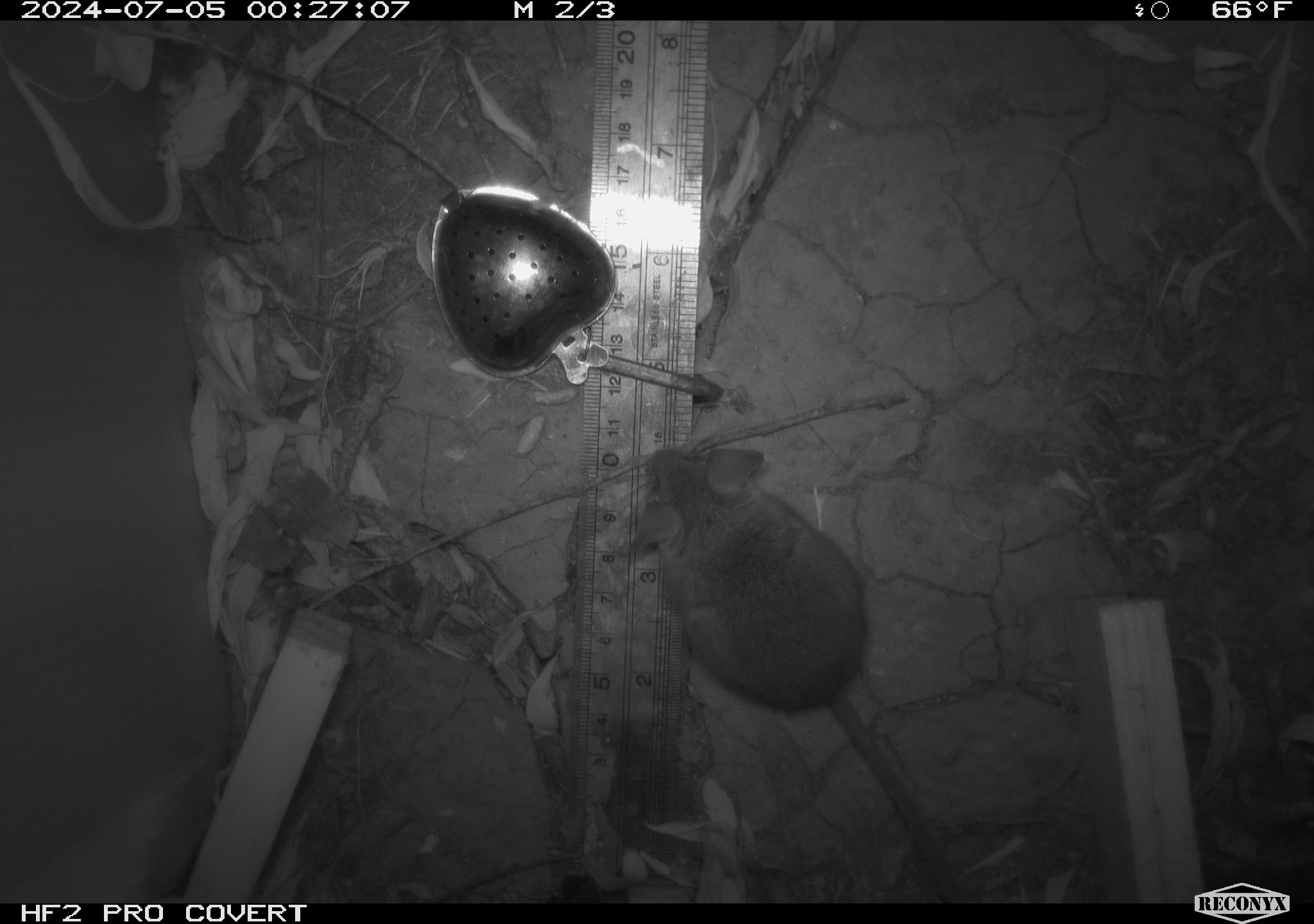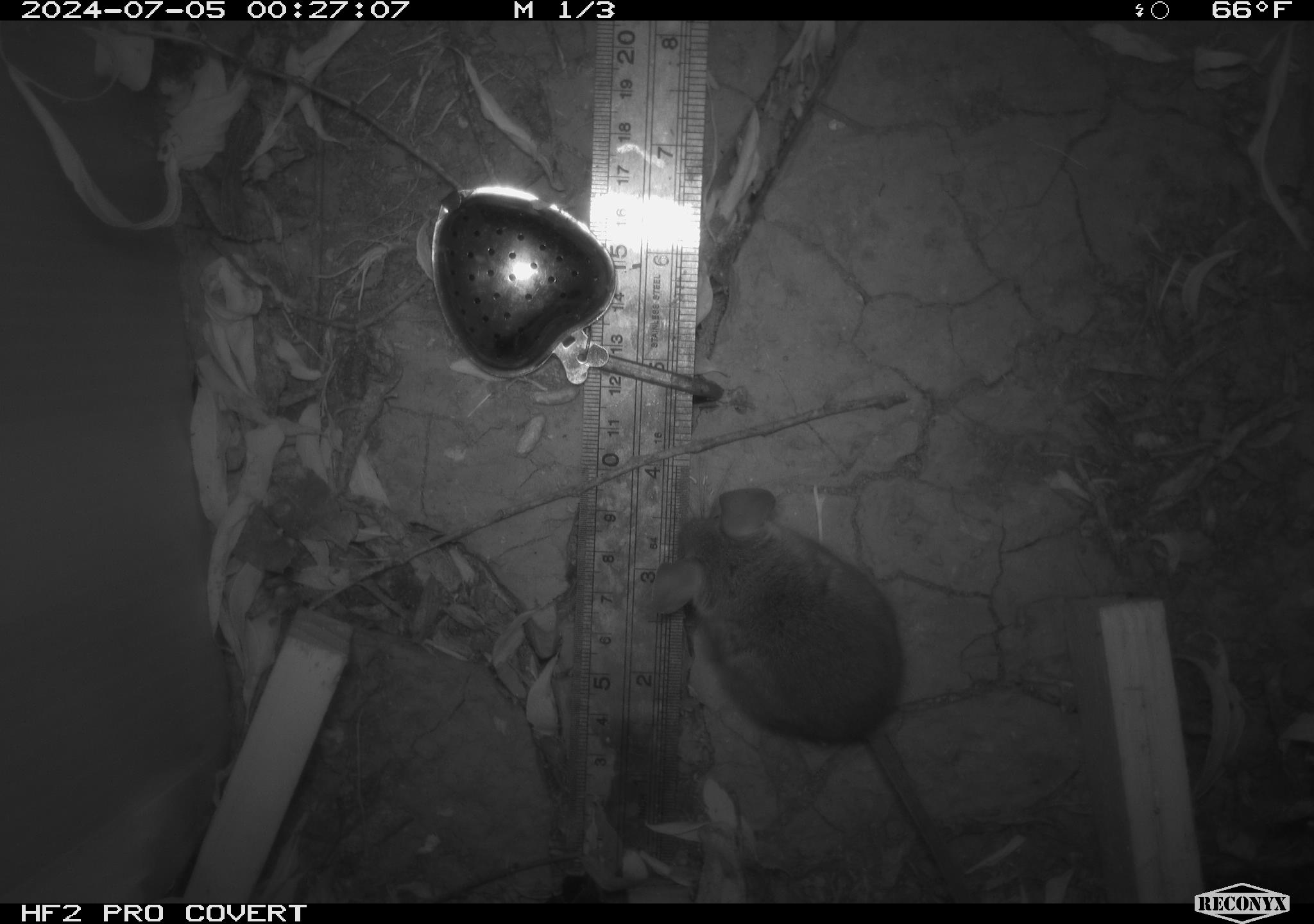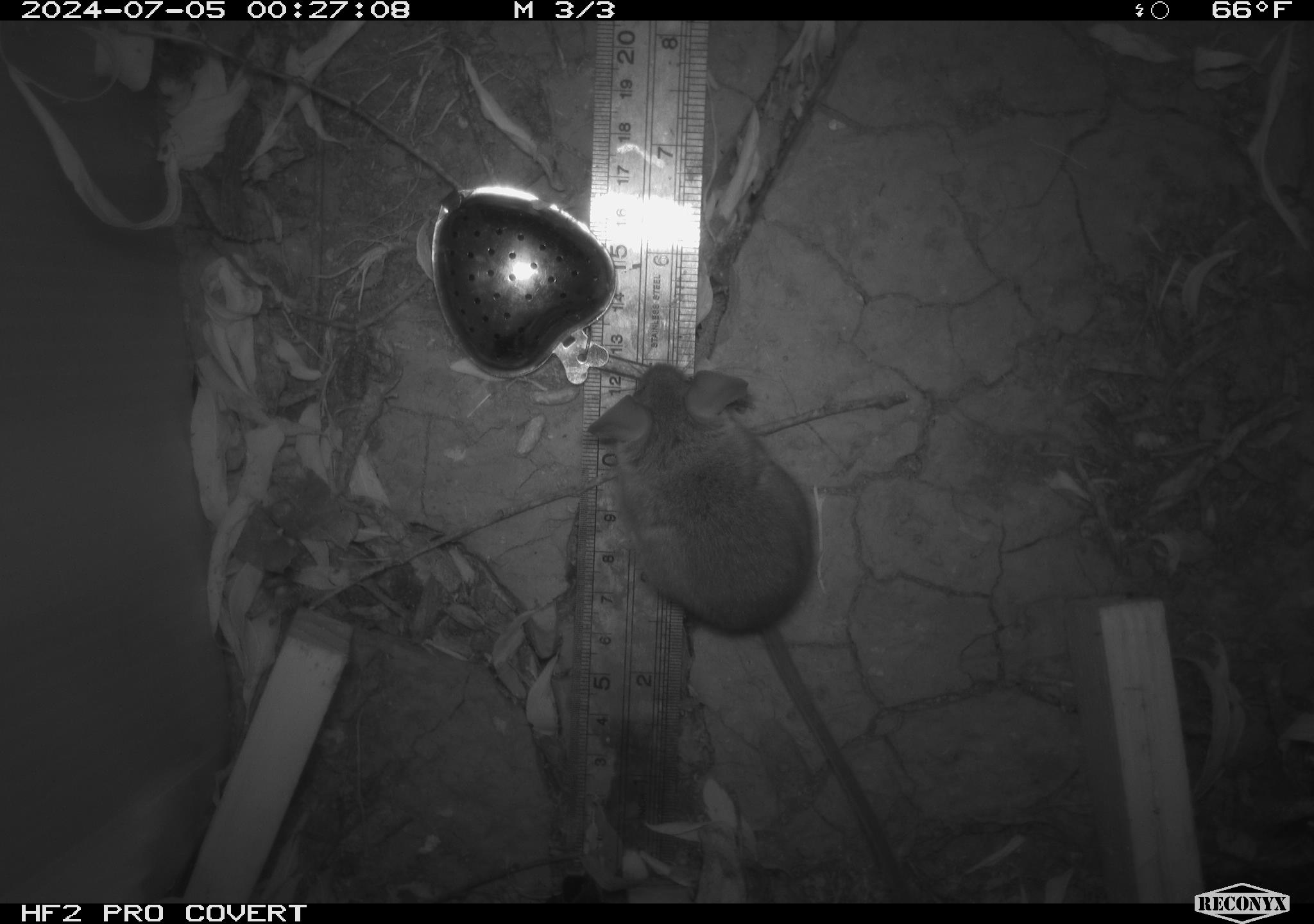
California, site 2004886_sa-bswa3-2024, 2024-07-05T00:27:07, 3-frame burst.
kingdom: Animalia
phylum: Chordata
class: Mammalia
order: Rodentia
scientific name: Rodentia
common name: mouse species